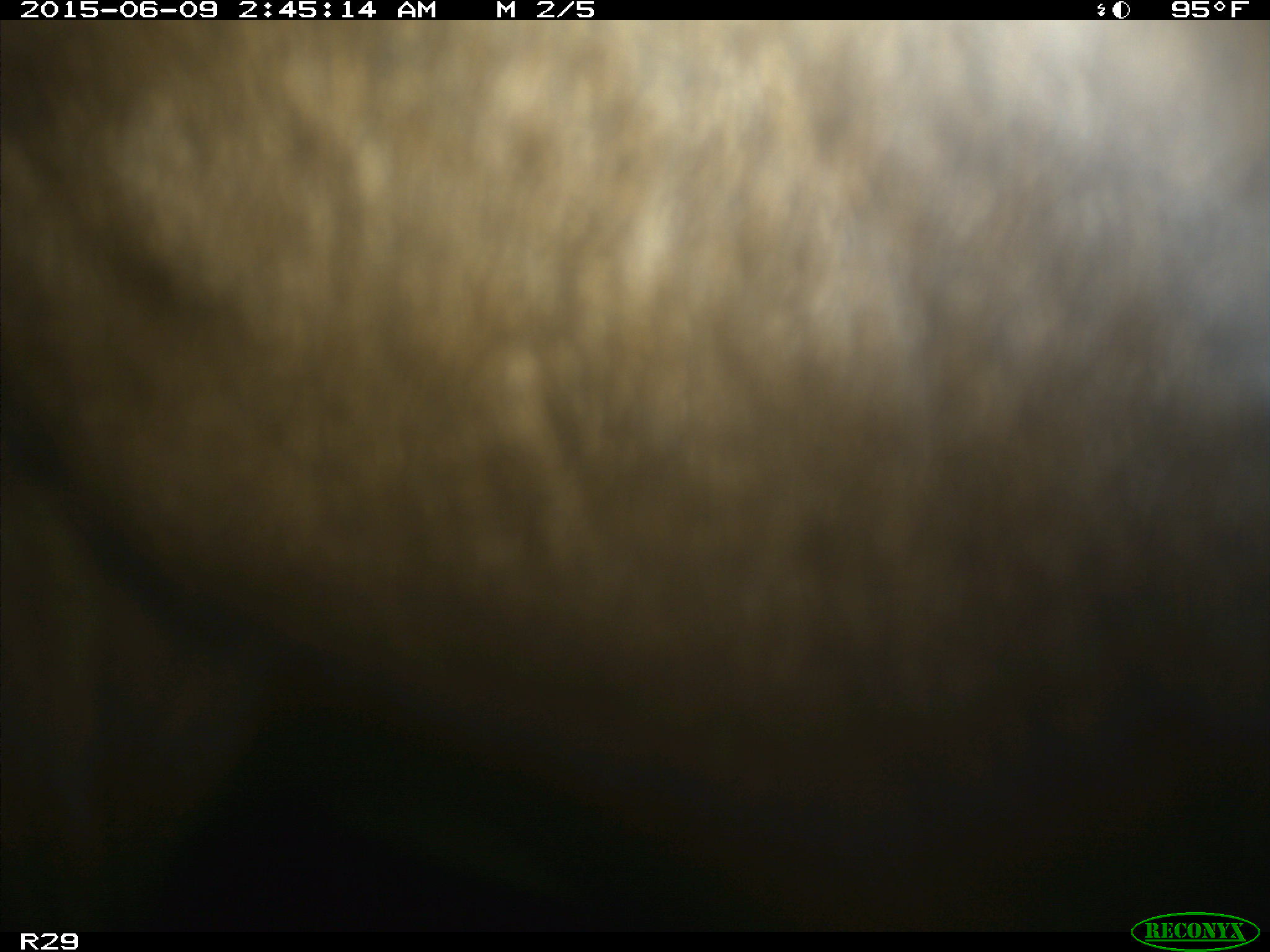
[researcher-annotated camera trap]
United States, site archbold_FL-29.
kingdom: Animalia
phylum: Chordata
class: Mammalia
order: Artiodactyla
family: Bovidae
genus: Bos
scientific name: Bos taurus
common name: domestic cow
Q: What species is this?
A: Bos taurus (domestic cow).